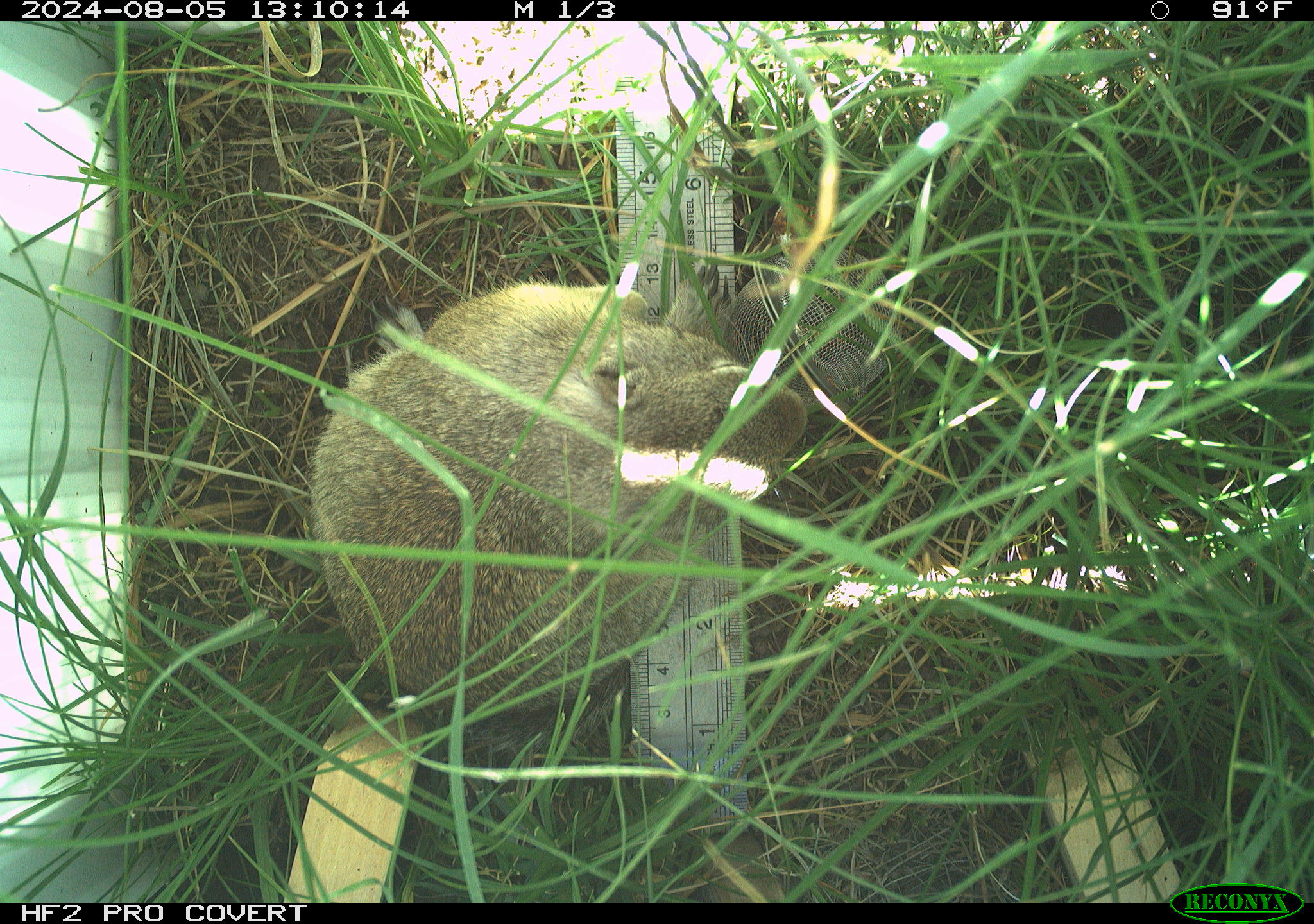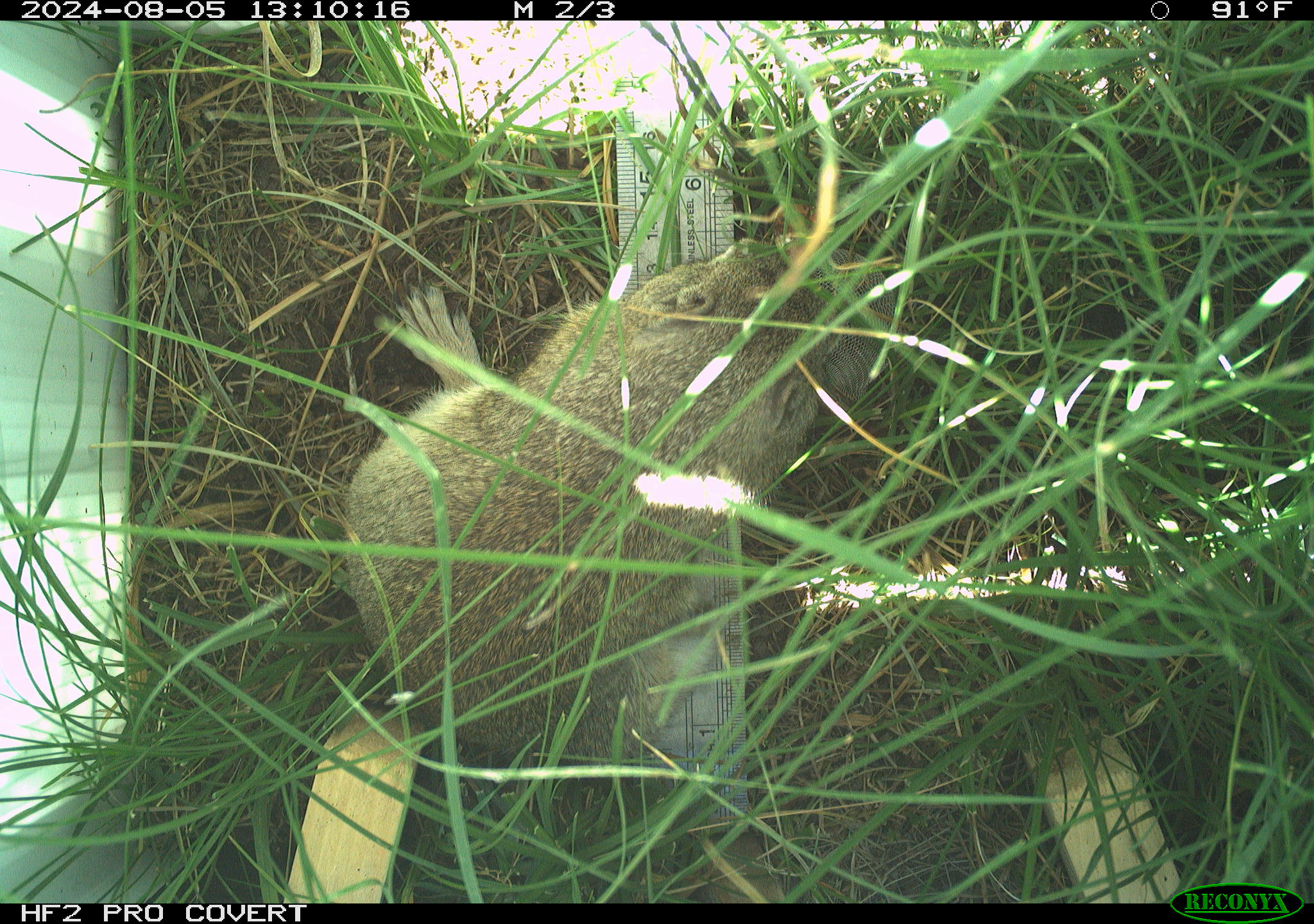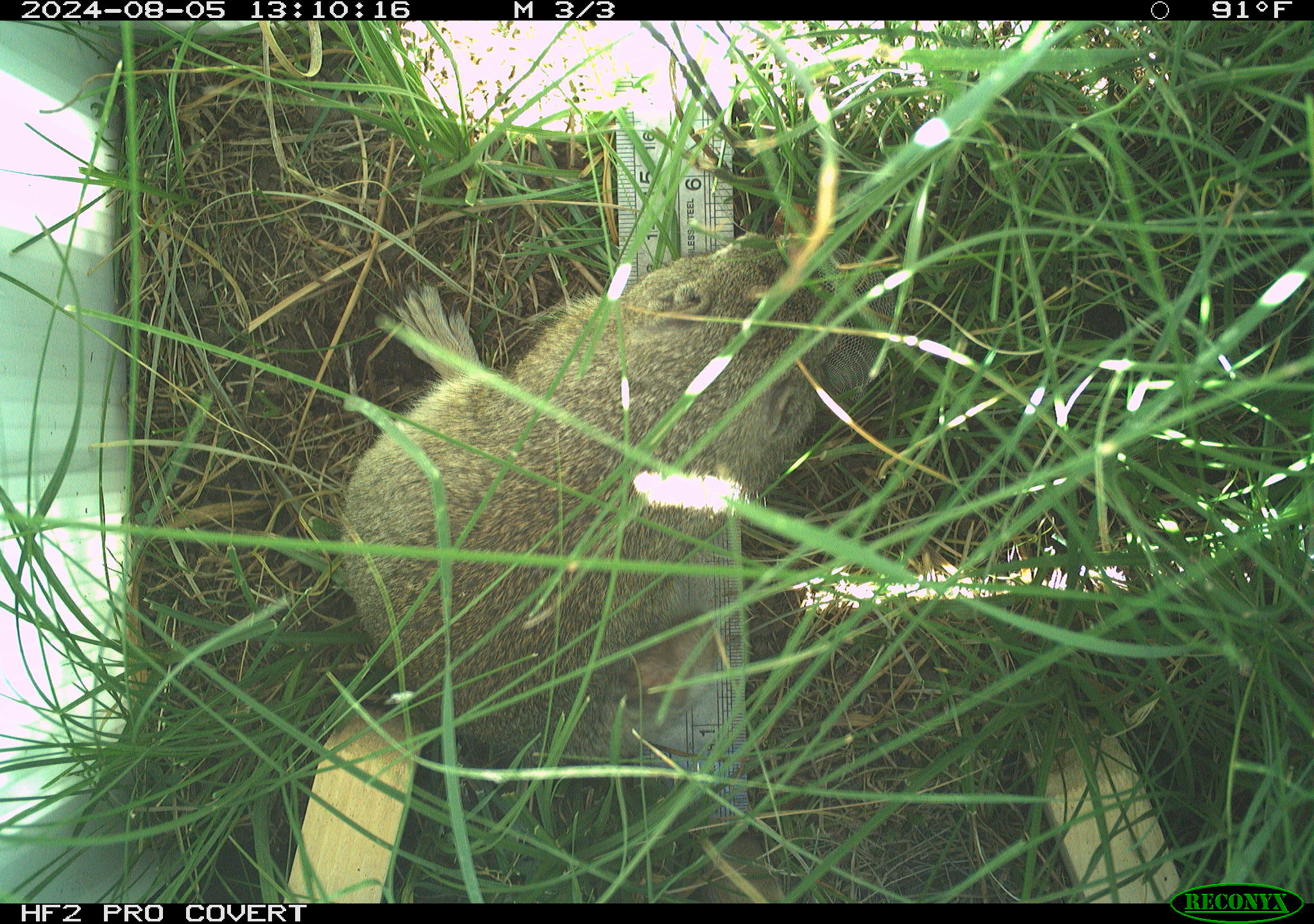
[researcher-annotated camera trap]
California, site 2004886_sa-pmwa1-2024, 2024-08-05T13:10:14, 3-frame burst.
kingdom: Animalia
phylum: Chordata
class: Mammalia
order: Rodentia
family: Sciuridae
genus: Urocitellus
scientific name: Urocitellus beldingi beldingi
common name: belding's ground squirrel